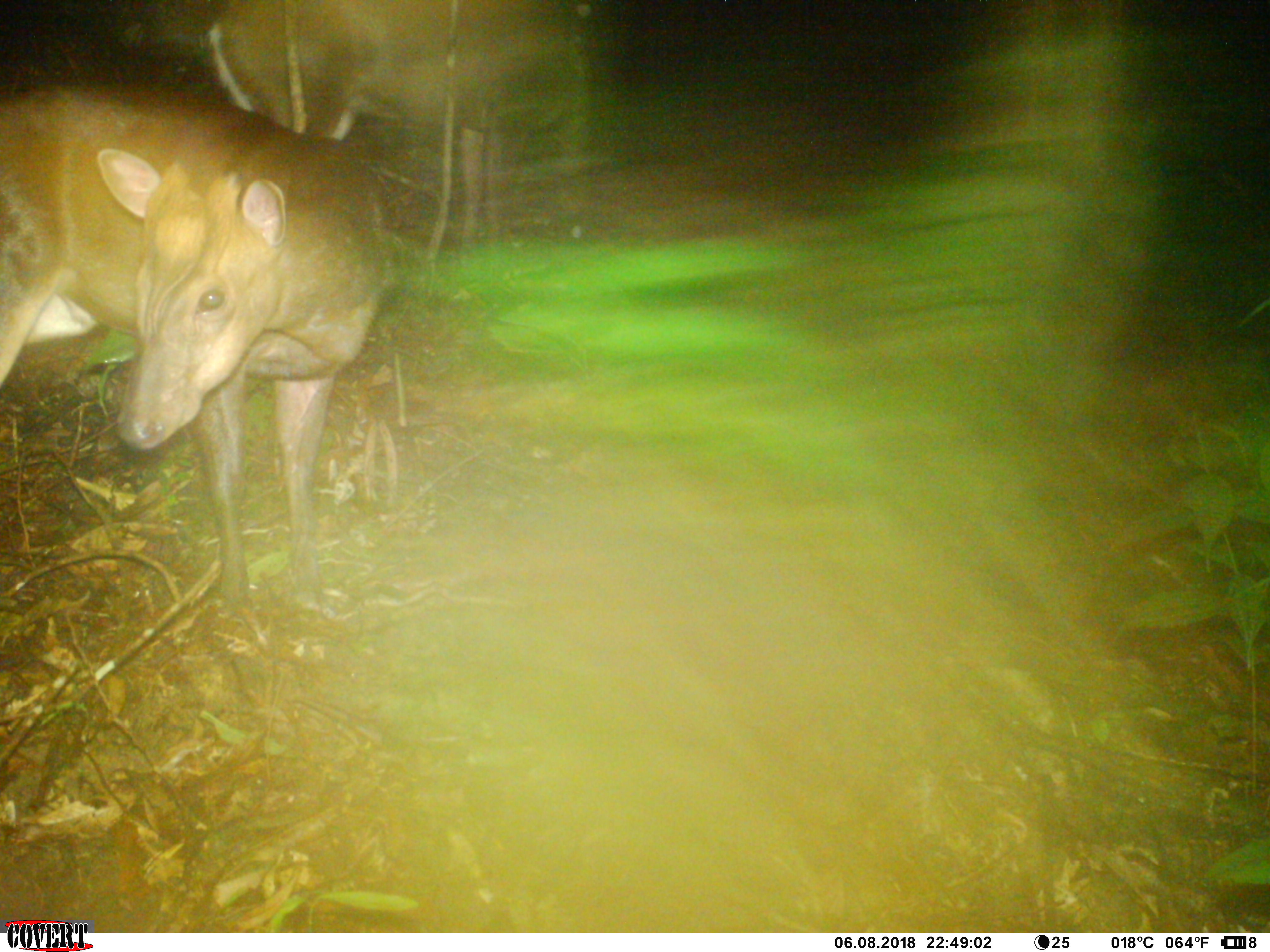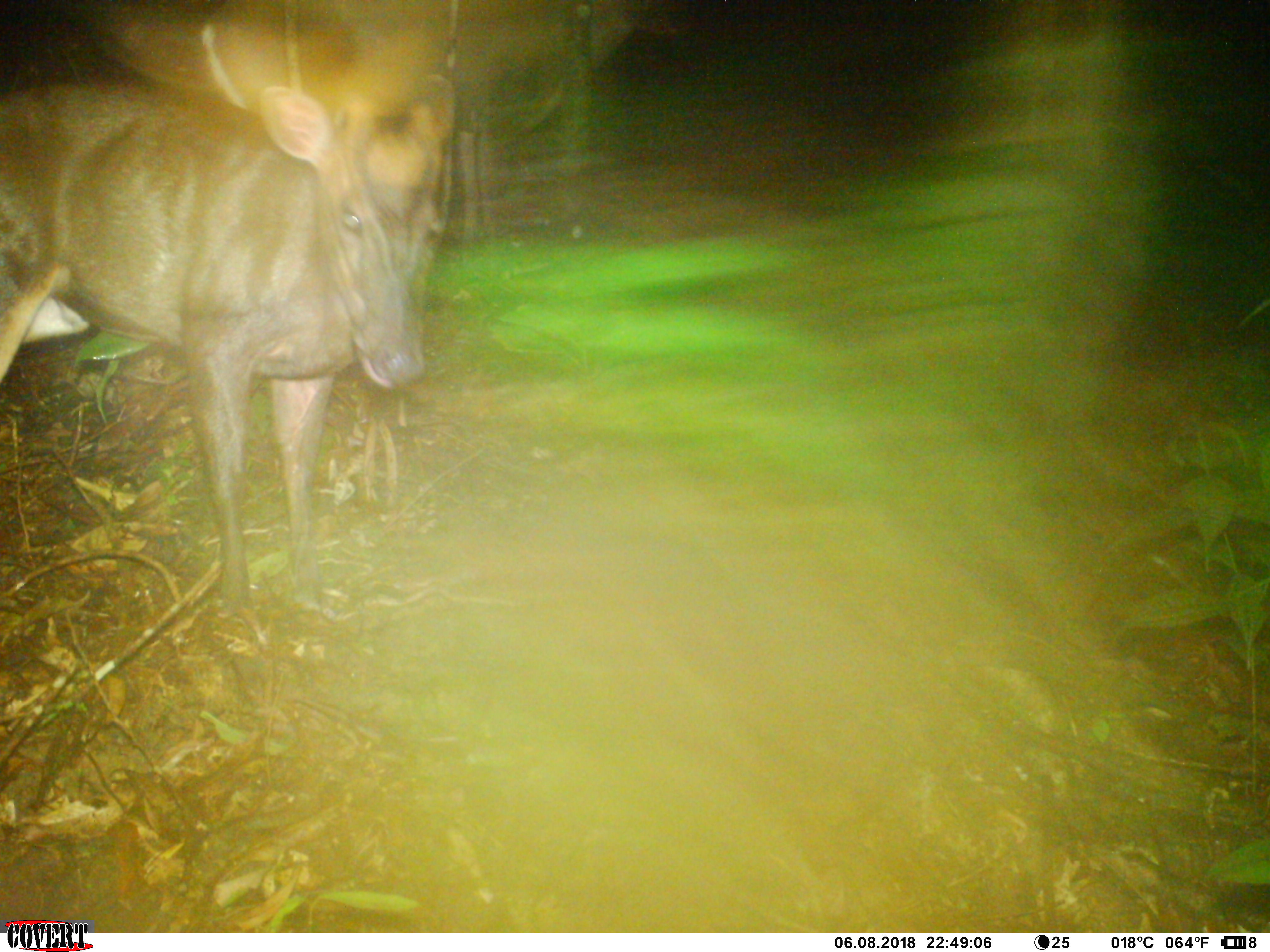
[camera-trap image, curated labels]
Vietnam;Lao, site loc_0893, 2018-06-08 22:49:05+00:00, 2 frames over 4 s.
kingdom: Animalia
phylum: Chordata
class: Mammalia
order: Artiodactyla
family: Cervidae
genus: Muntiacus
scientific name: Muntiacus rooseveltorum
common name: roosevelt's muntjac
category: roosevelts muntjac group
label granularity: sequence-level